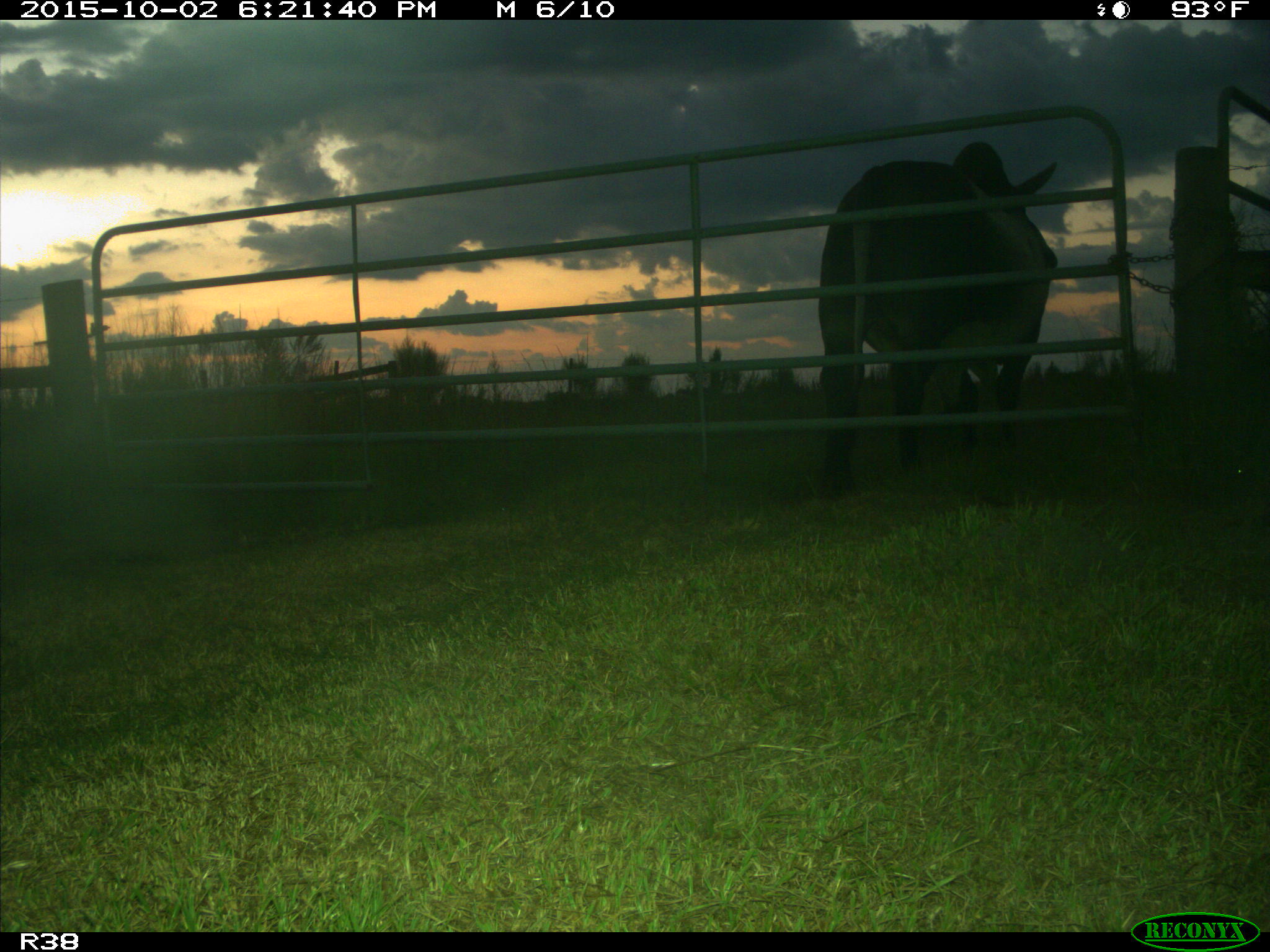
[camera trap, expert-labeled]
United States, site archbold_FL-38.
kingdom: Animalia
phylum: Chordata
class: Mammalia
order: Artiodactyla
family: Bovidae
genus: Bos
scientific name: Bos taurus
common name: domestic cow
Bos taurus (domestic cow).